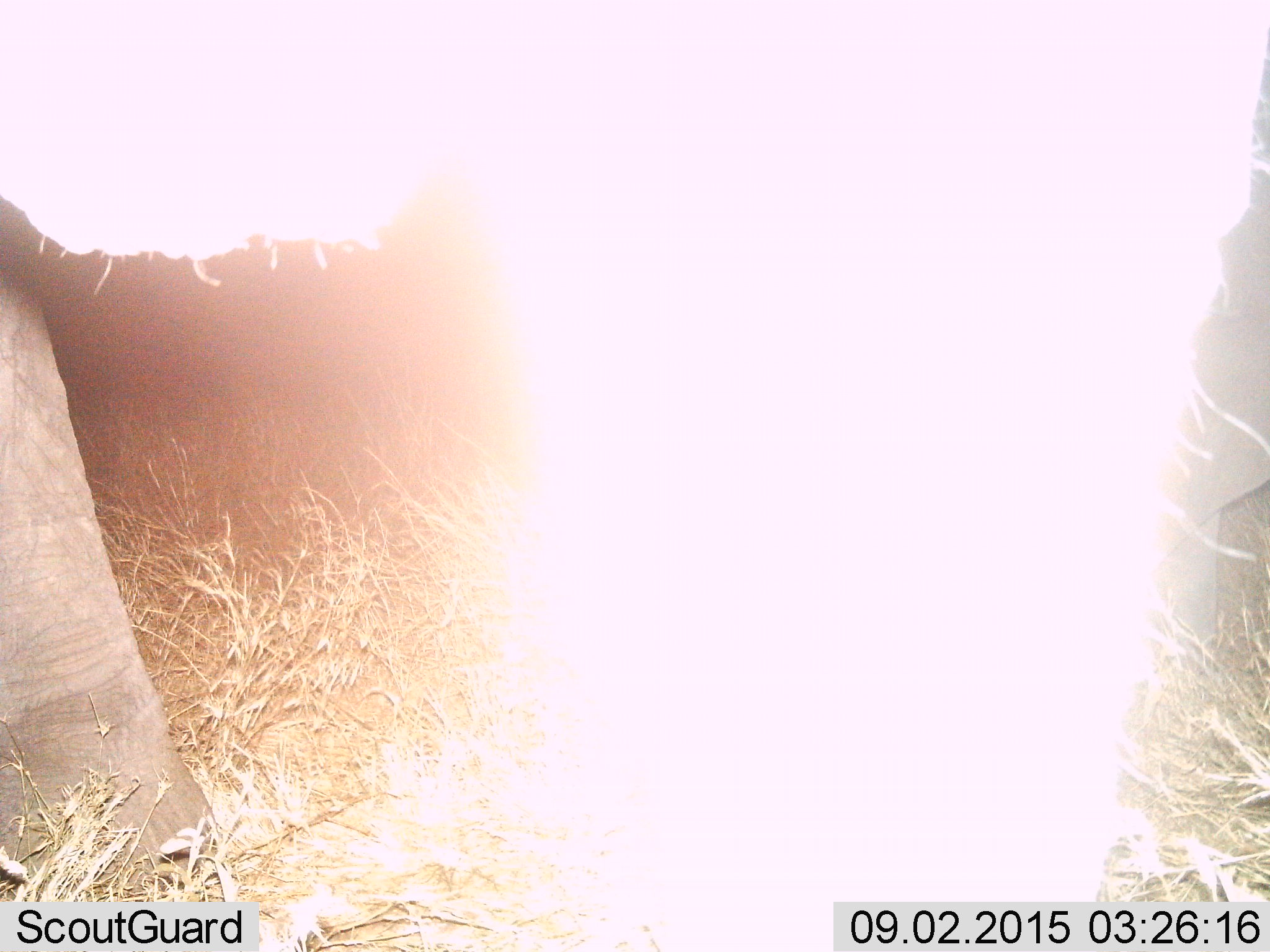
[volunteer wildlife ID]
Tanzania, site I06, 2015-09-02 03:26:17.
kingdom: Animalia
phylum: Chordata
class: Mammalia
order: Proboscidea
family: Elephantidae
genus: Loxodonta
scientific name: Loxodonta africana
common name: african bush elephant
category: elephant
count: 1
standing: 100%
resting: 0%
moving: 0%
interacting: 0%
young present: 0%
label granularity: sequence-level